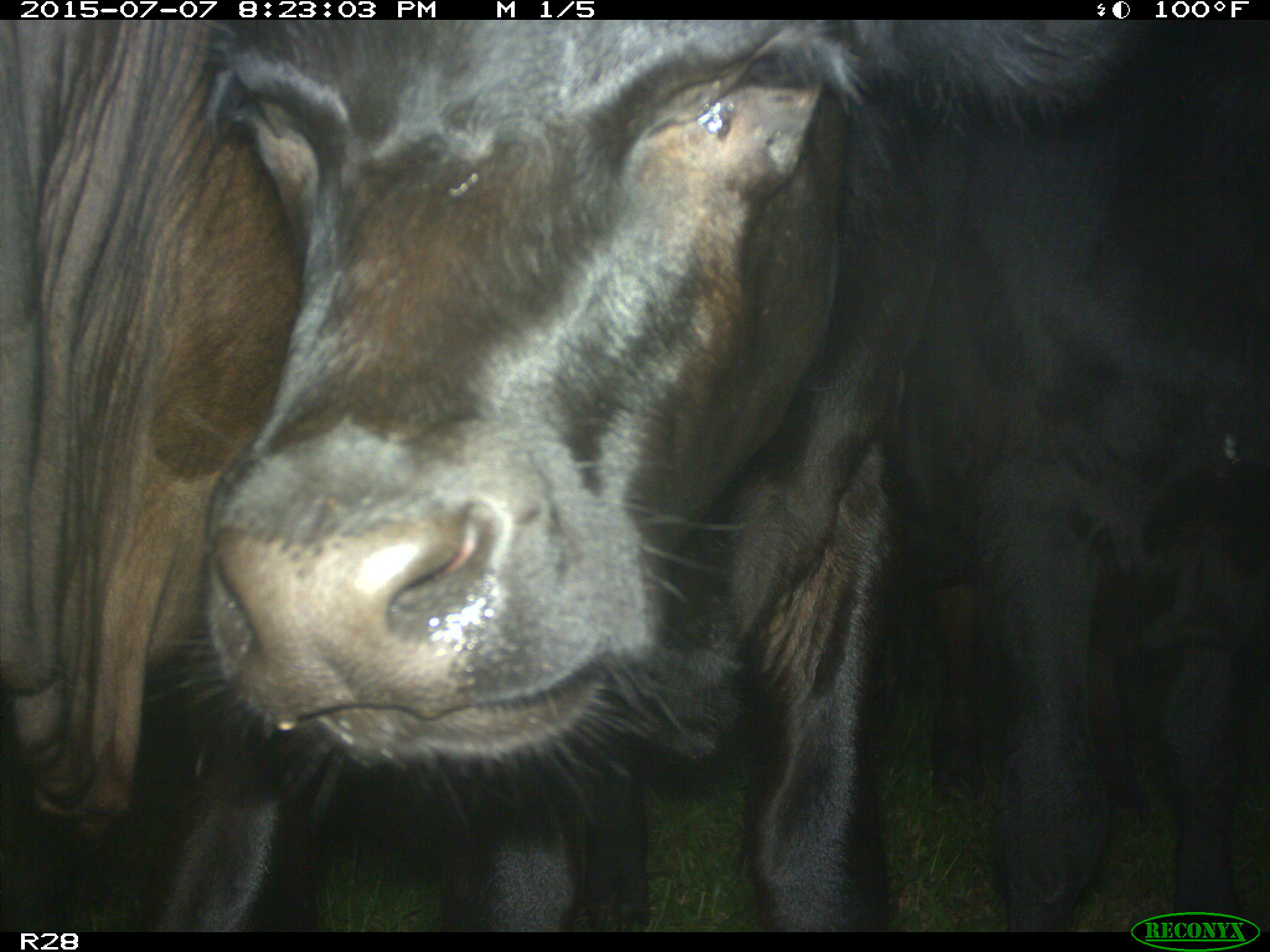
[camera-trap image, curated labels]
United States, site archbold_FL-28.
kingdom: Animalia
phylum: Chordata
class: Mammalia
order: Artiodactyla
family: Bovidae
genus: Bos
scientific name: Bos taurus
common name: domestic cow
Bos taurus (domestic cow).